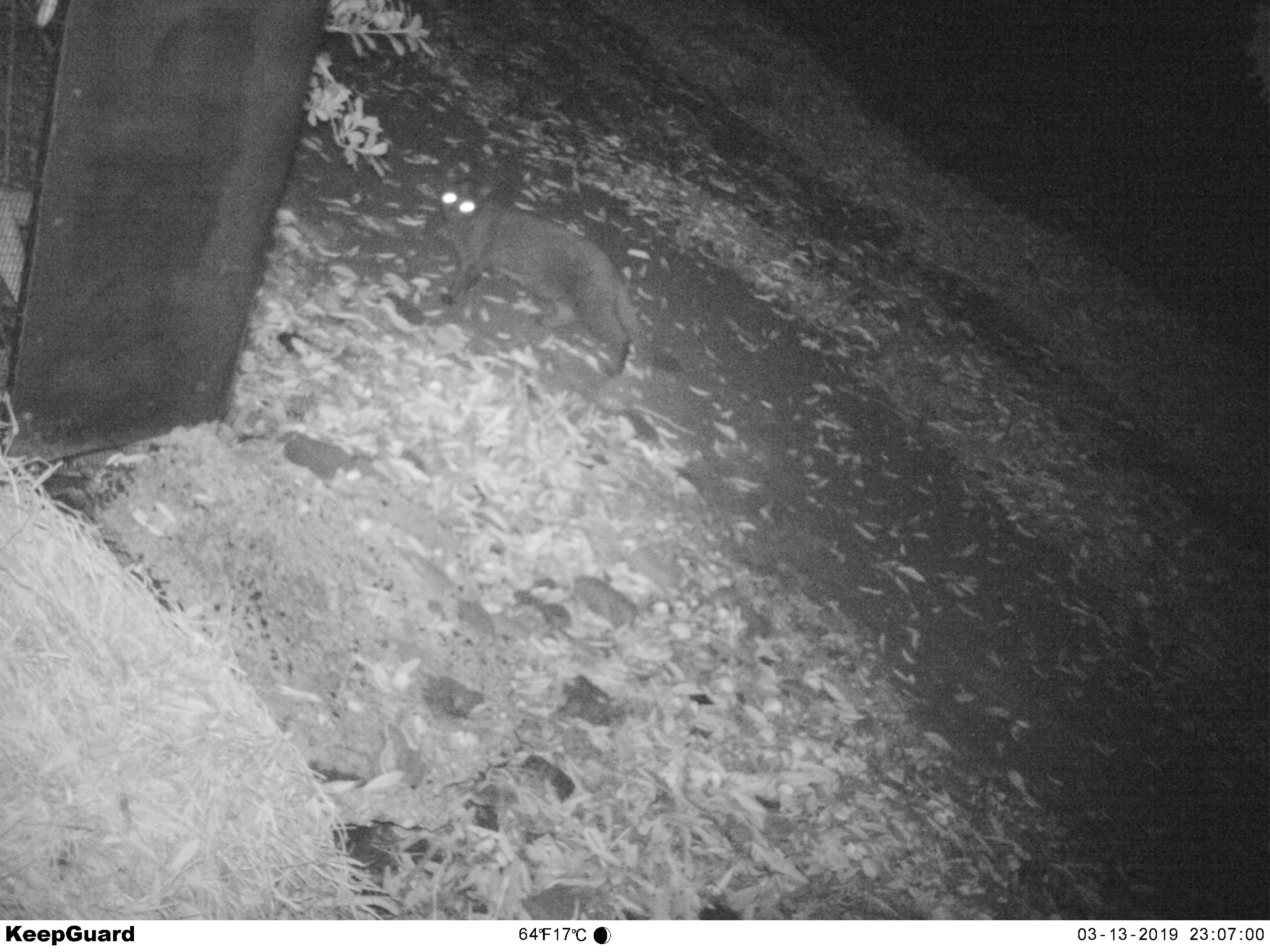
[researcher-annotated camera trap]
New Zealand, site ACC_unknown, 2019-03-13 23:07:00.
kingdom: Animalia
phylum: Chordata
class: Mammalia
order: Carnivora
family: Felidae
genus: Felis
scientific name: Felis catus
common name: domestic cat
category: cat